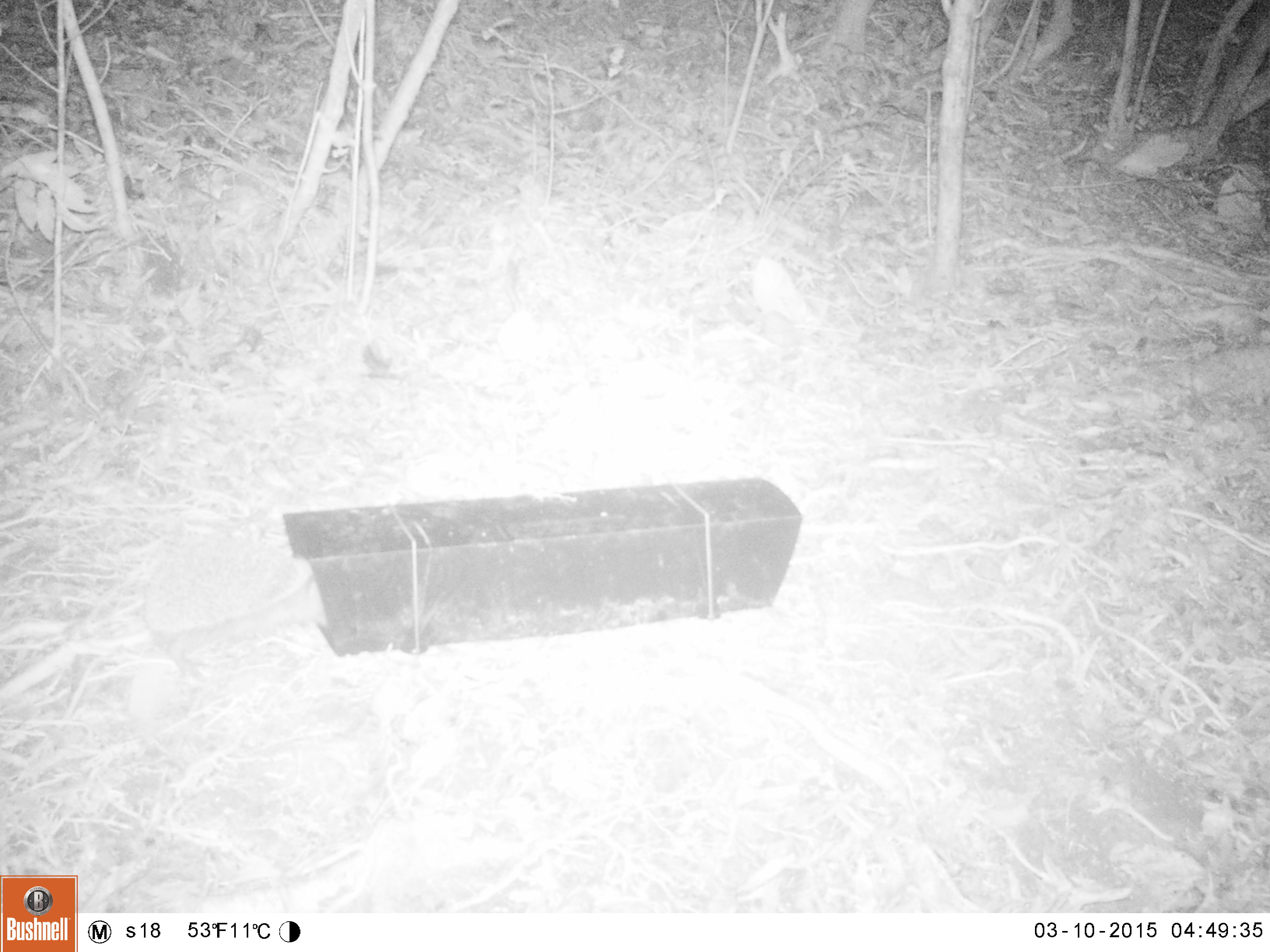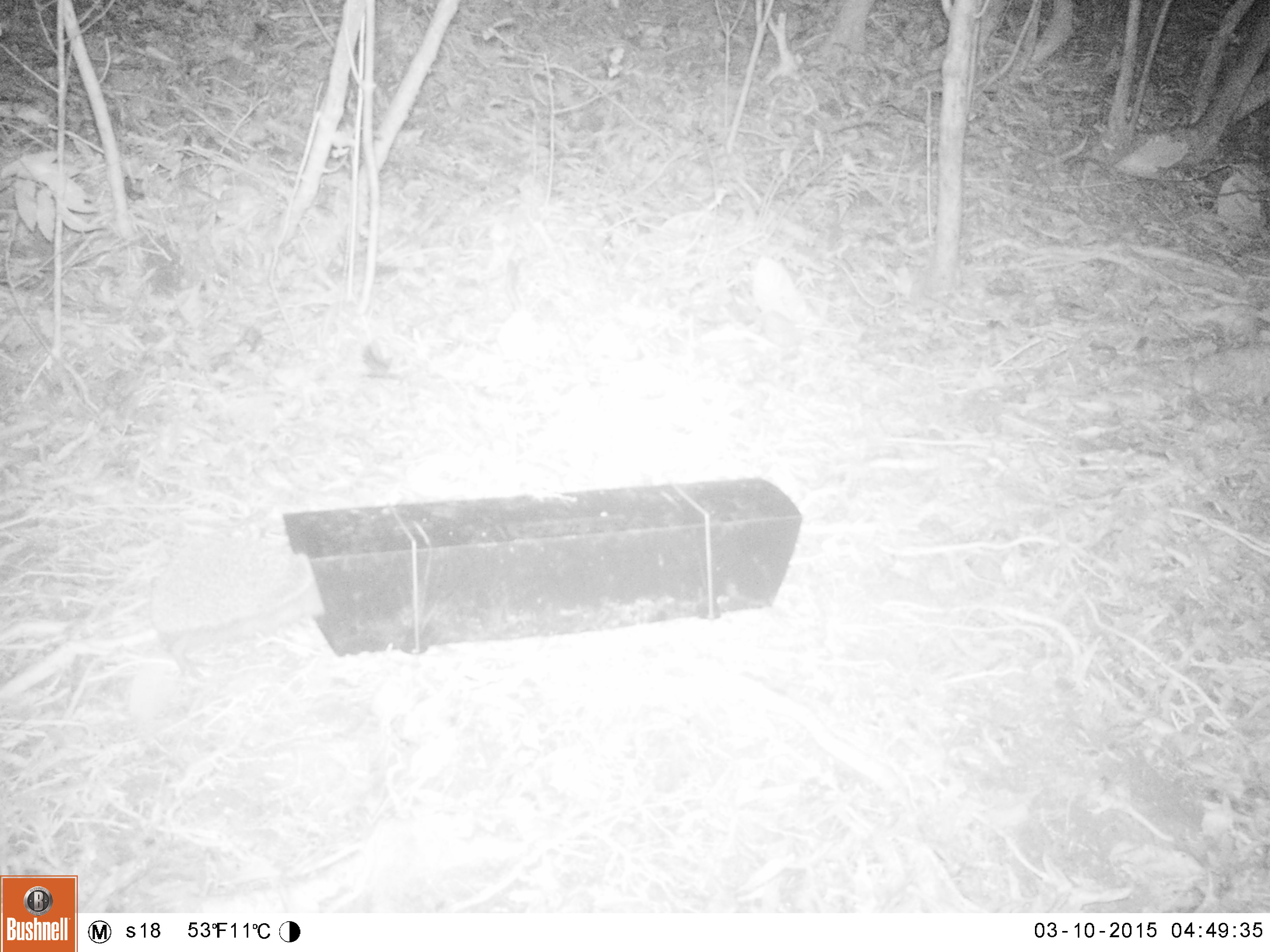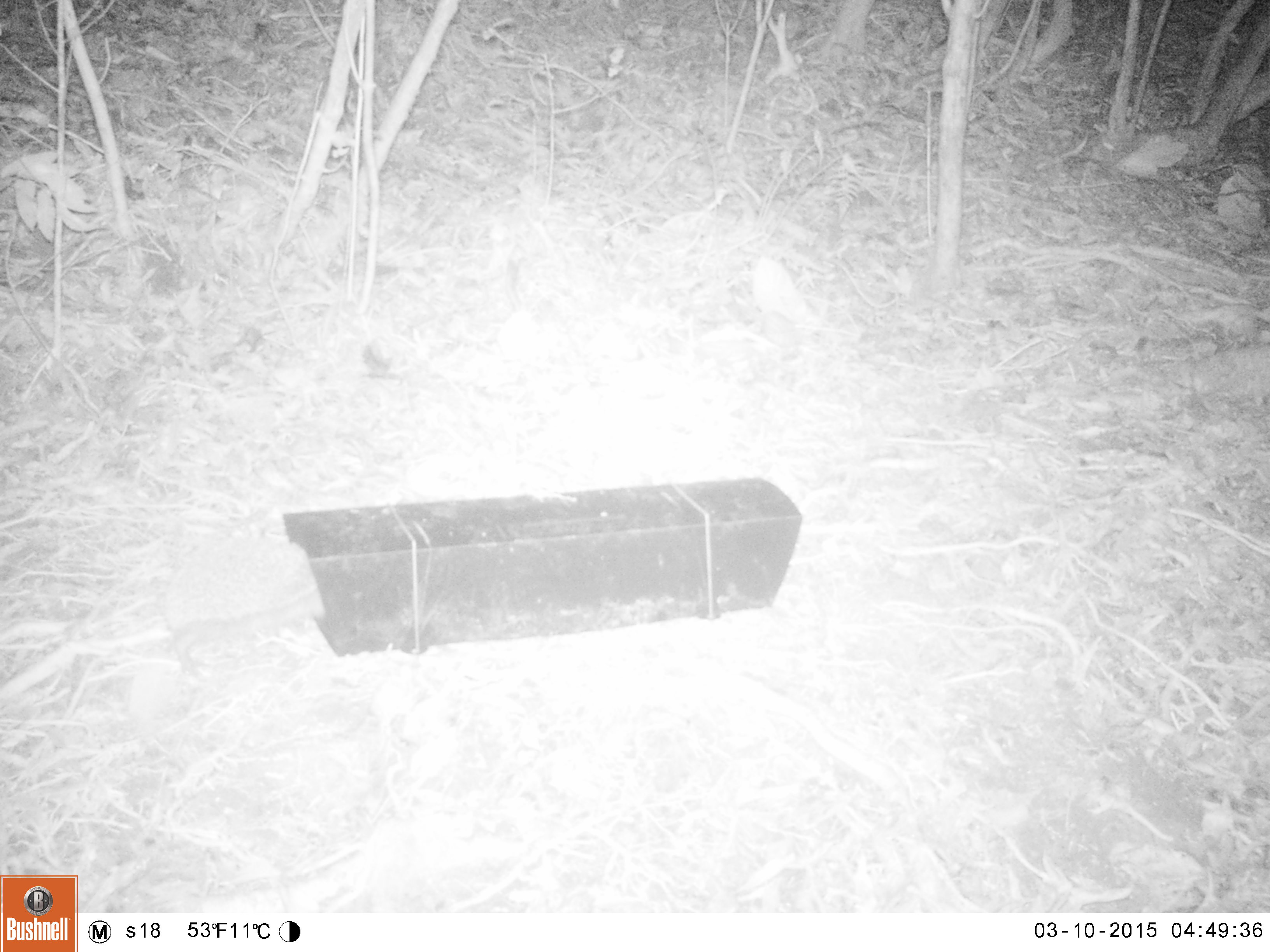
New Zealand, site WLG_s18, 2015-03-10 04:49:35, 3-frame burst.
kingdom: Animalia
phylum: Chordata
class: Mammalia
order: Eulipotyphla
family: Erinaceidae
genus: Erinaceus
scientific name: Erinaceus europaeus europaeus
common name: european hedgehog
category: hedgehog